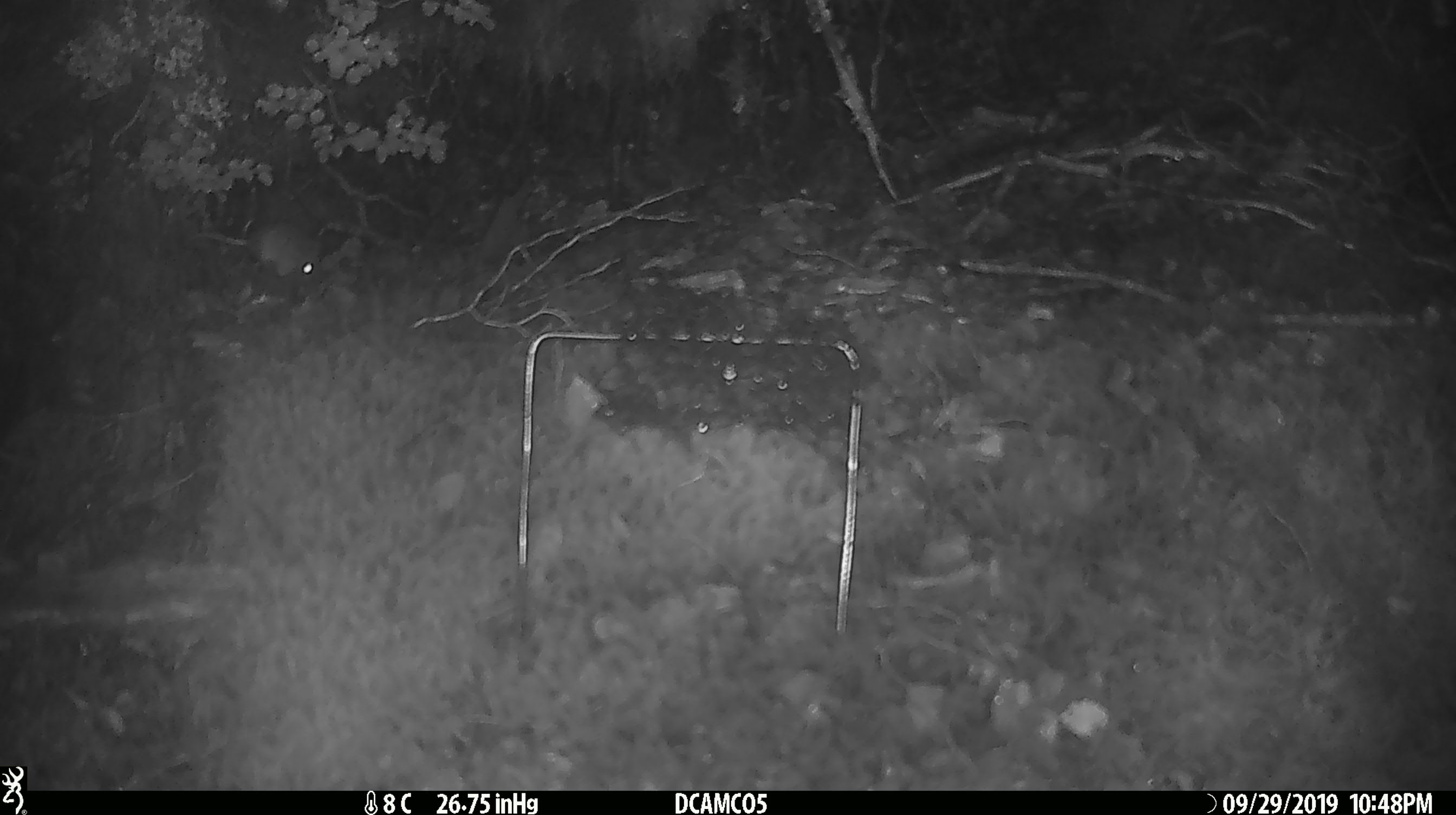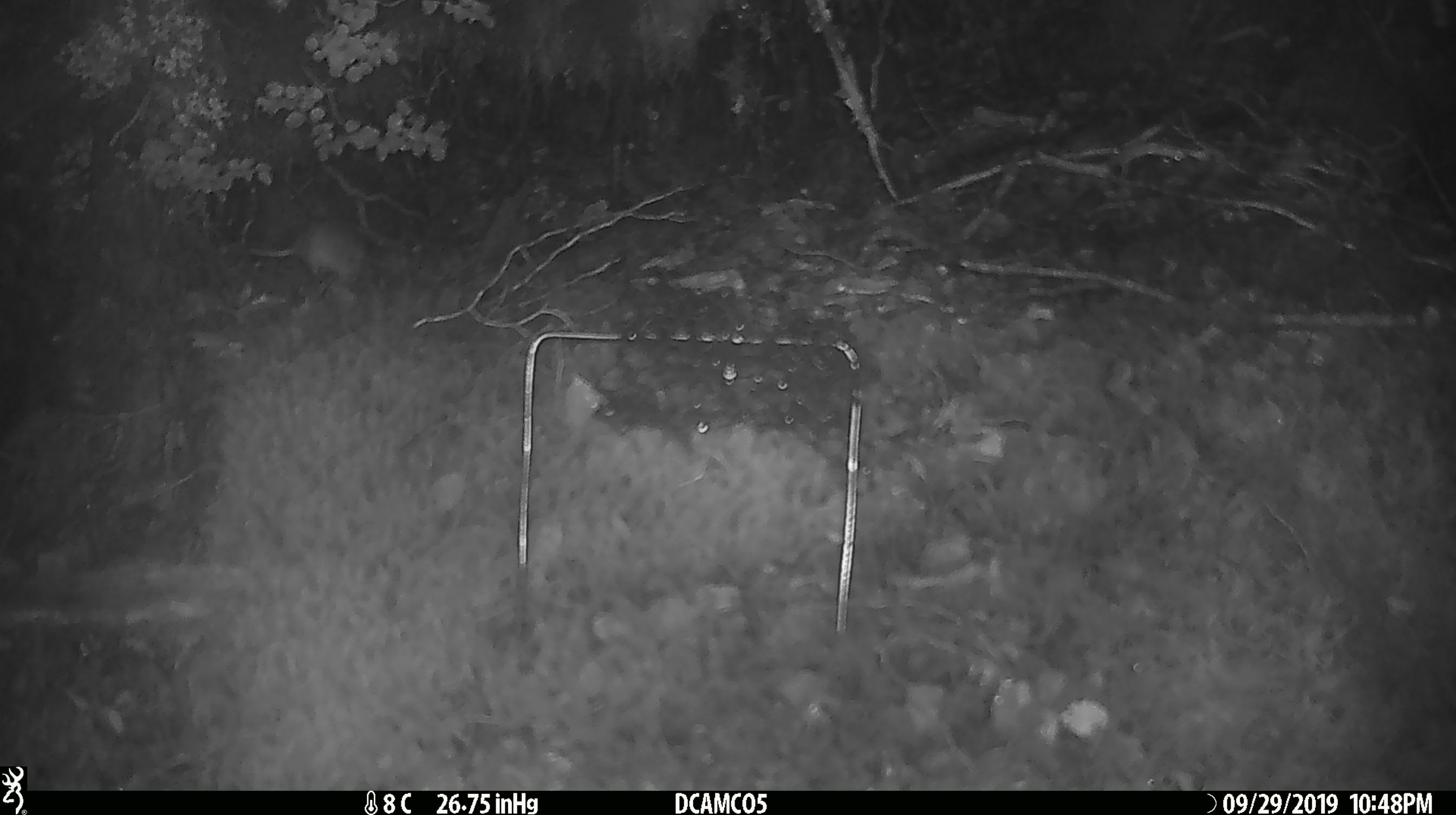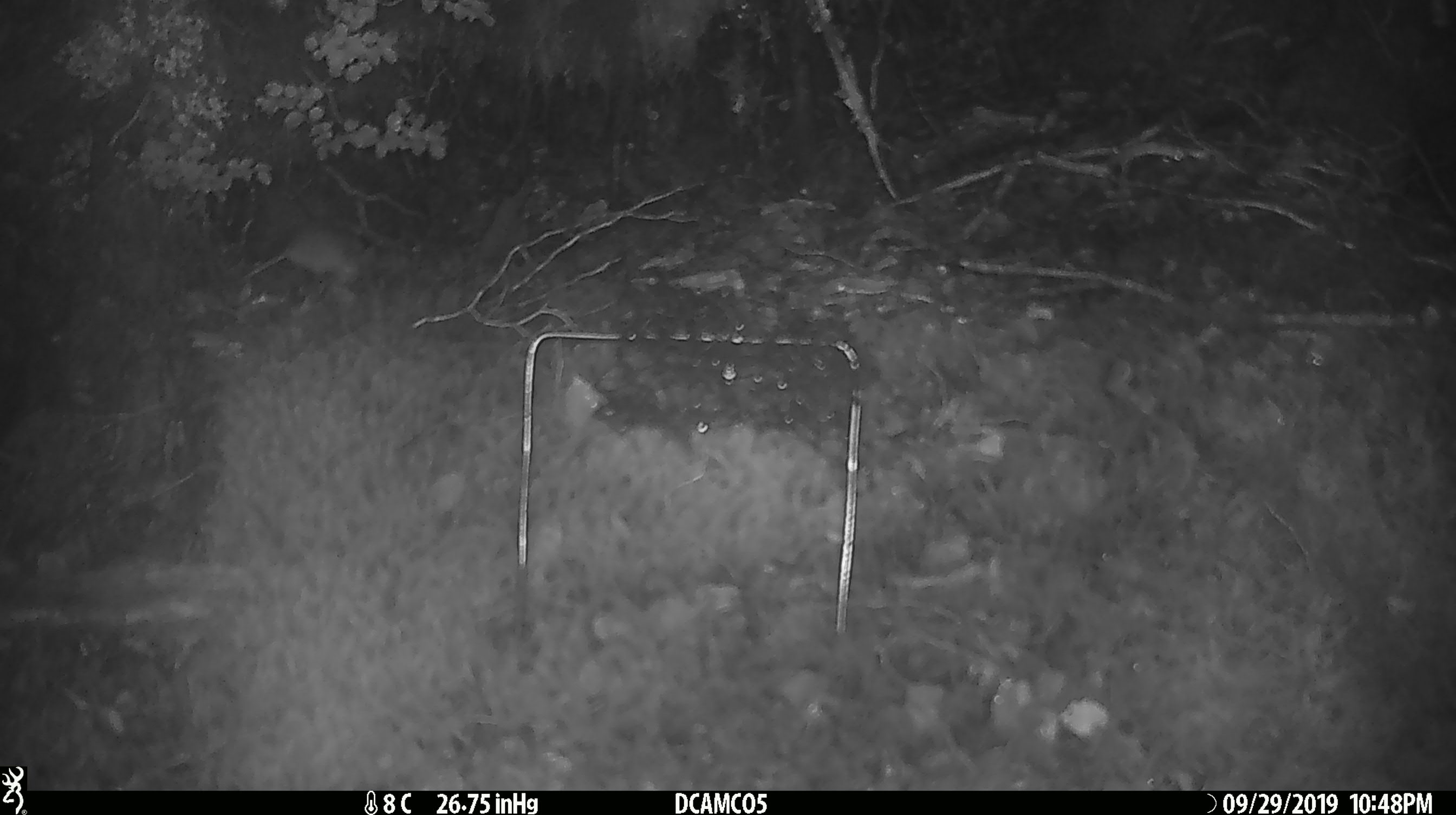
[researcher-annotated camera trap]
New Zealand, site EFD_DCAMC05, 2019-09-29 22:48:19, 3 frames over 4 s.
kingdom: Animalia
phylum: Chordata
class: Mammalia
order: Rodentia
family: Muridae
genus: Mus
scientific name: Mus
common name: mouse